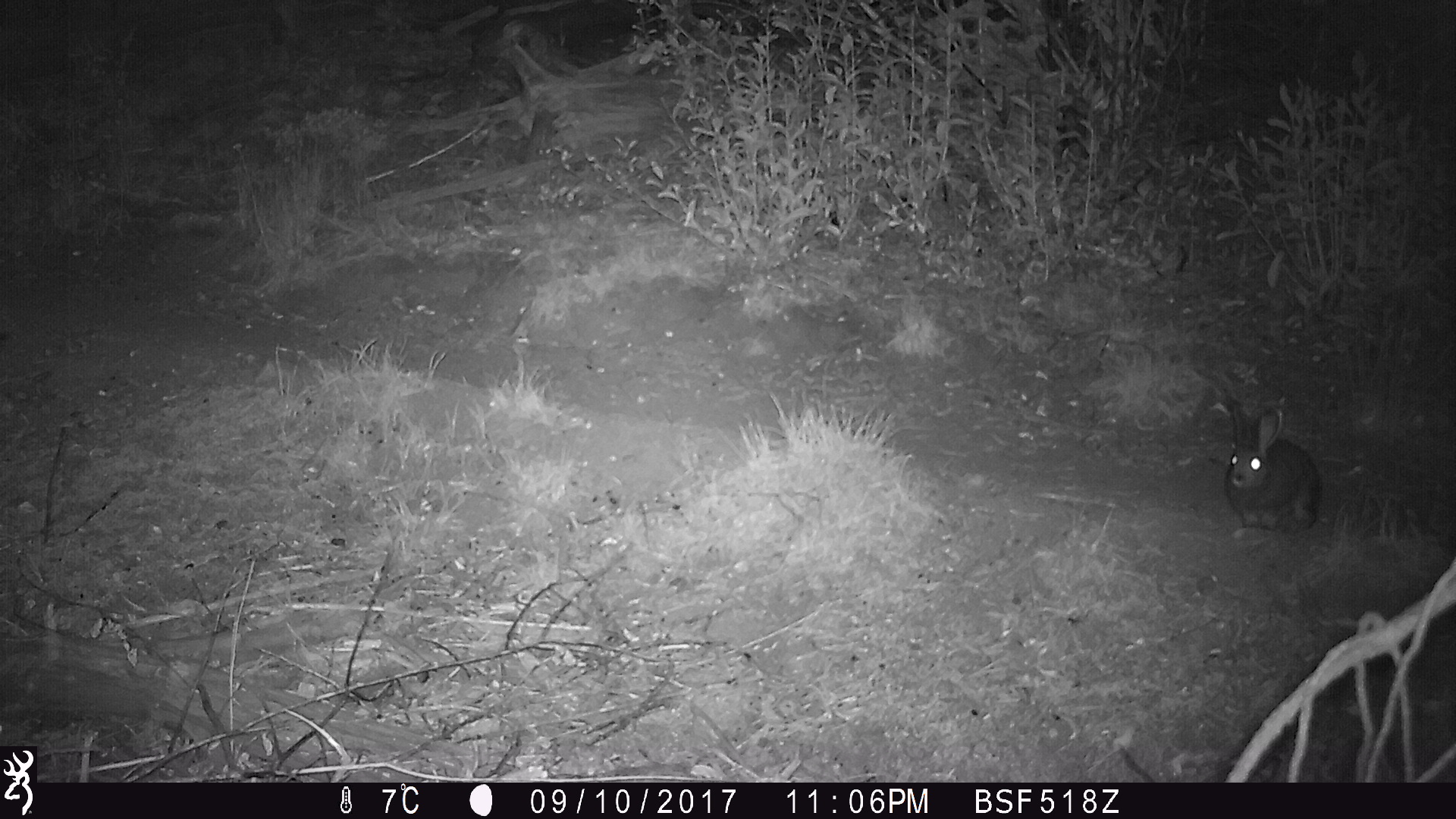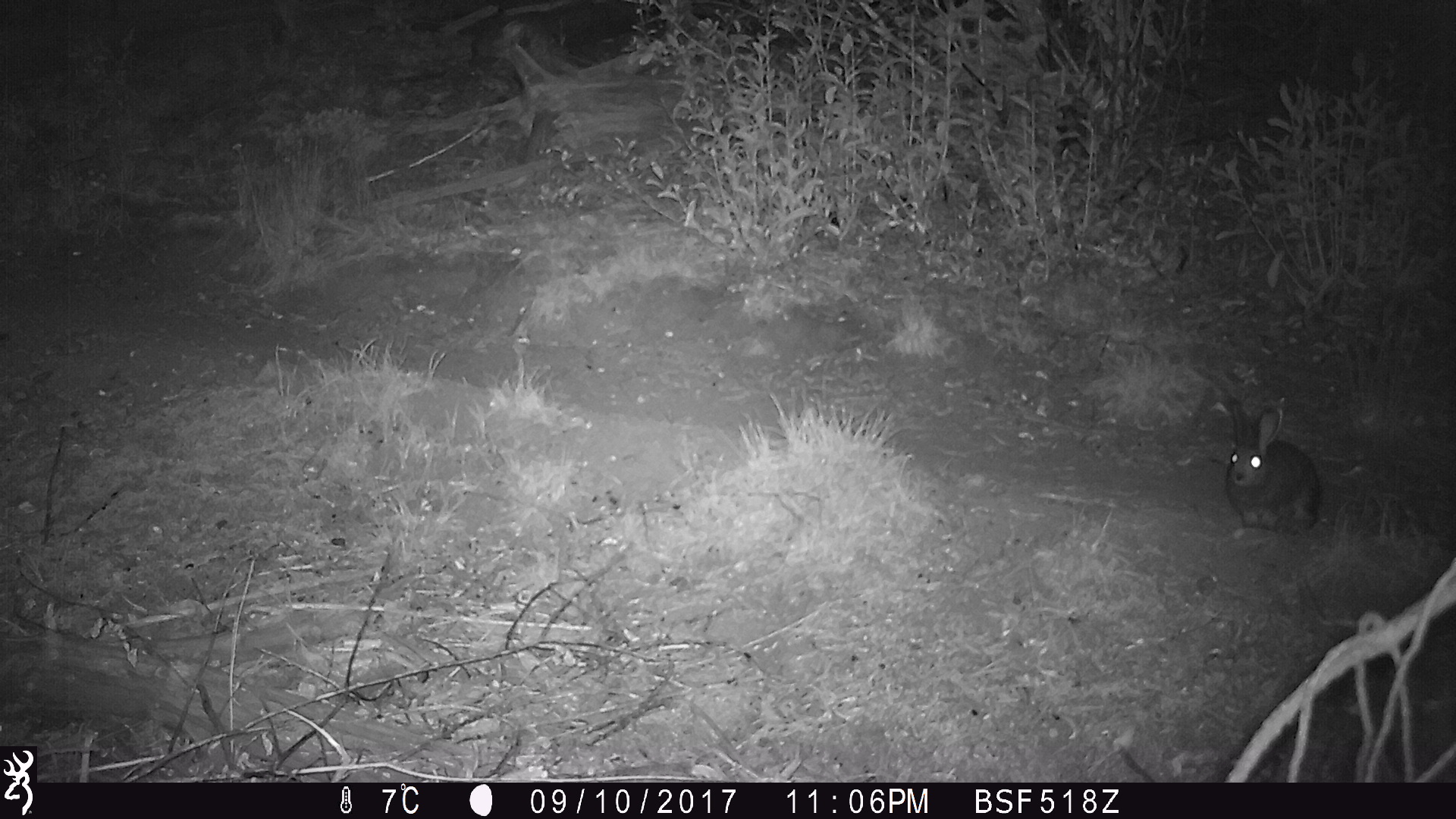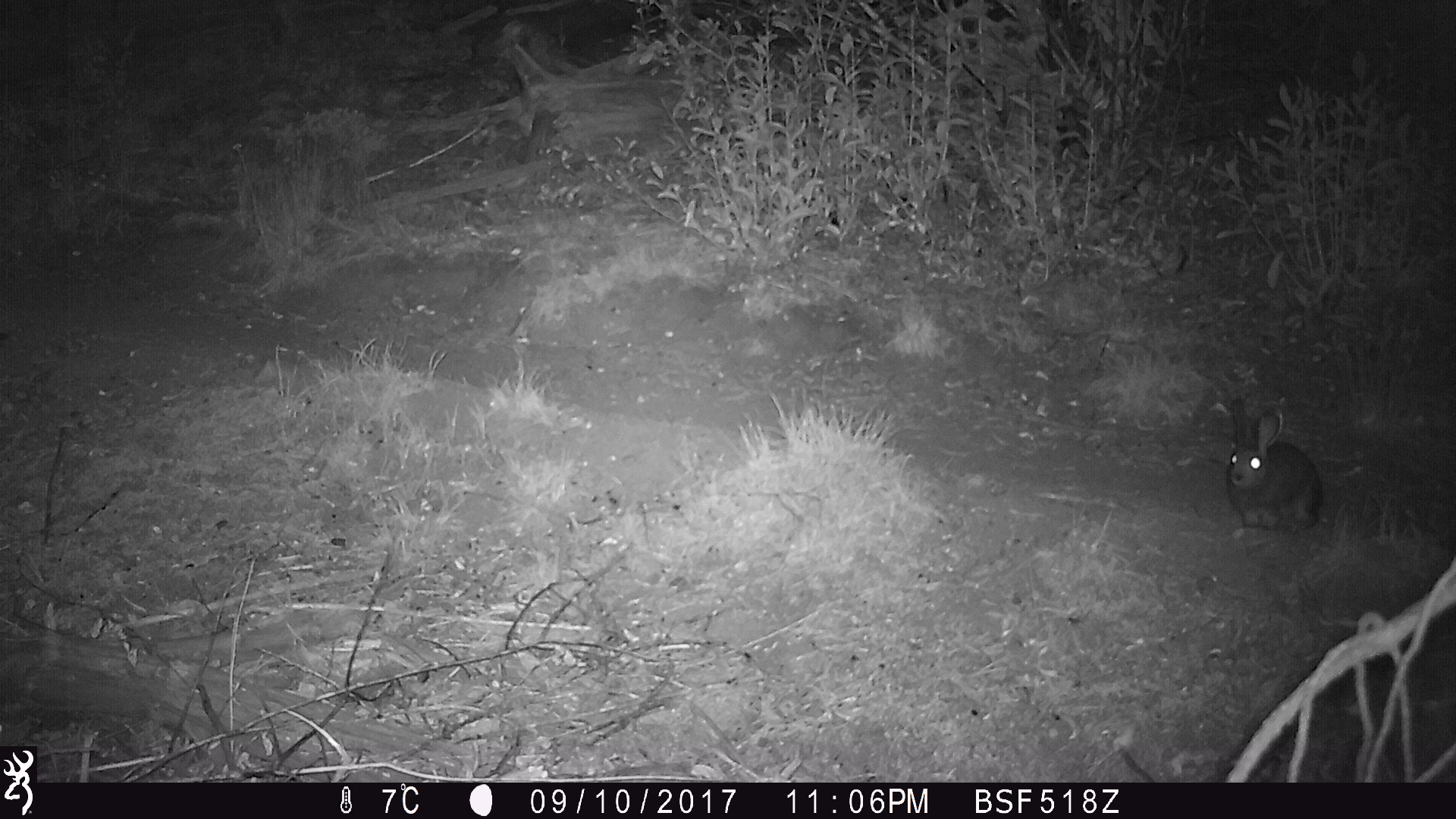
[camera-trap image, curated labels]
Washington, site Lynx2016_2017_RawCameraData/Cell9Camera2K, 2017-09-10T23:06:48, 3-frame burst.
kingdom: Animalia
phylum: Chordata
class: Mammalia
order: Lagomorpha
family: Leporidae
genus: Lepus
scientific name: Lepus americanus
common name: snowshoe hare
Lepus americanus (snowshoe hare). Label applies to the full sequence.